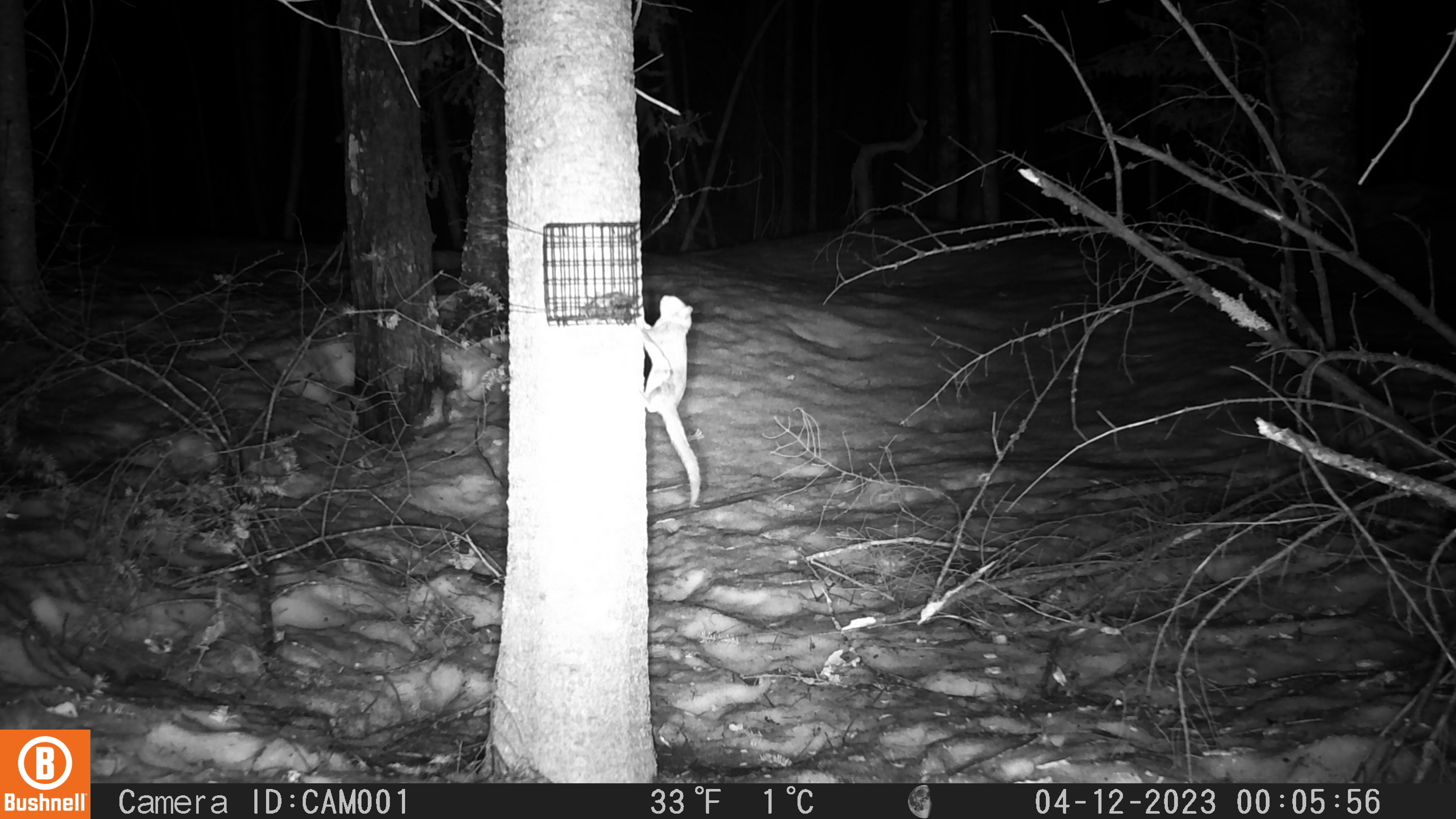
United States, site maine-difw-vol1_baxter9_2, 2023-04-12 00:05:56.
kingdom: Animalia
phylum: Chordata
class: Mammalia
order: Rodentia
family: Sciuridae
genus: Glaucomys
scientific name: Glaucomys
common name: flying squirrel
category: flying squirrel sp.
Flying squirrel sp. (flying squirrel) (Glaucomys).